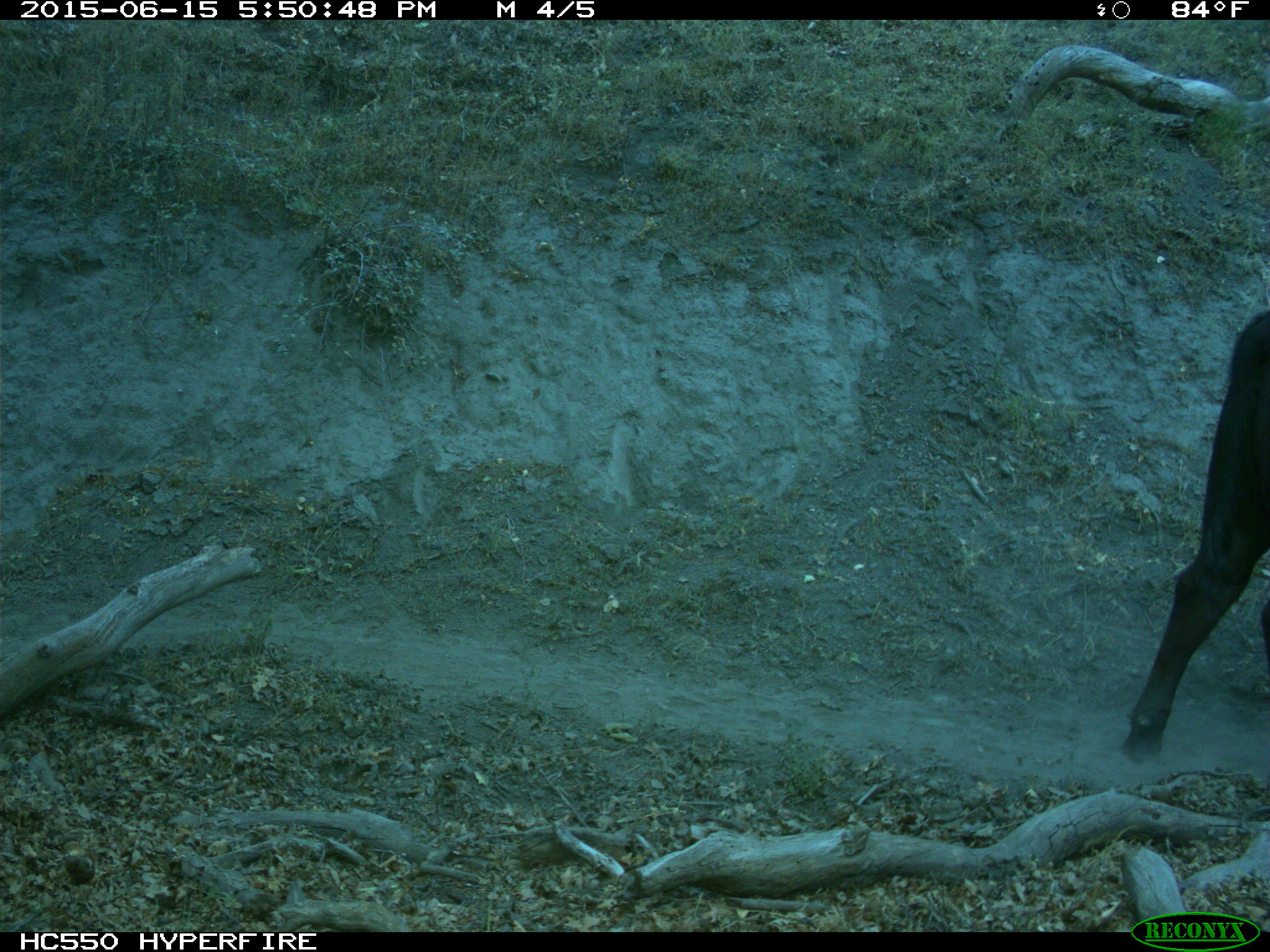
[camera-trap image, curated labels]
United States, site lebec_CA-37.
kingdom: Animalia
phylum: Chordata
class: Mammalia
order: Artiodactyla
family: Bovidae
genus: Bos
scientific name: Bos taurus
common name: domestic cow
Bos taurus (domestic cow).